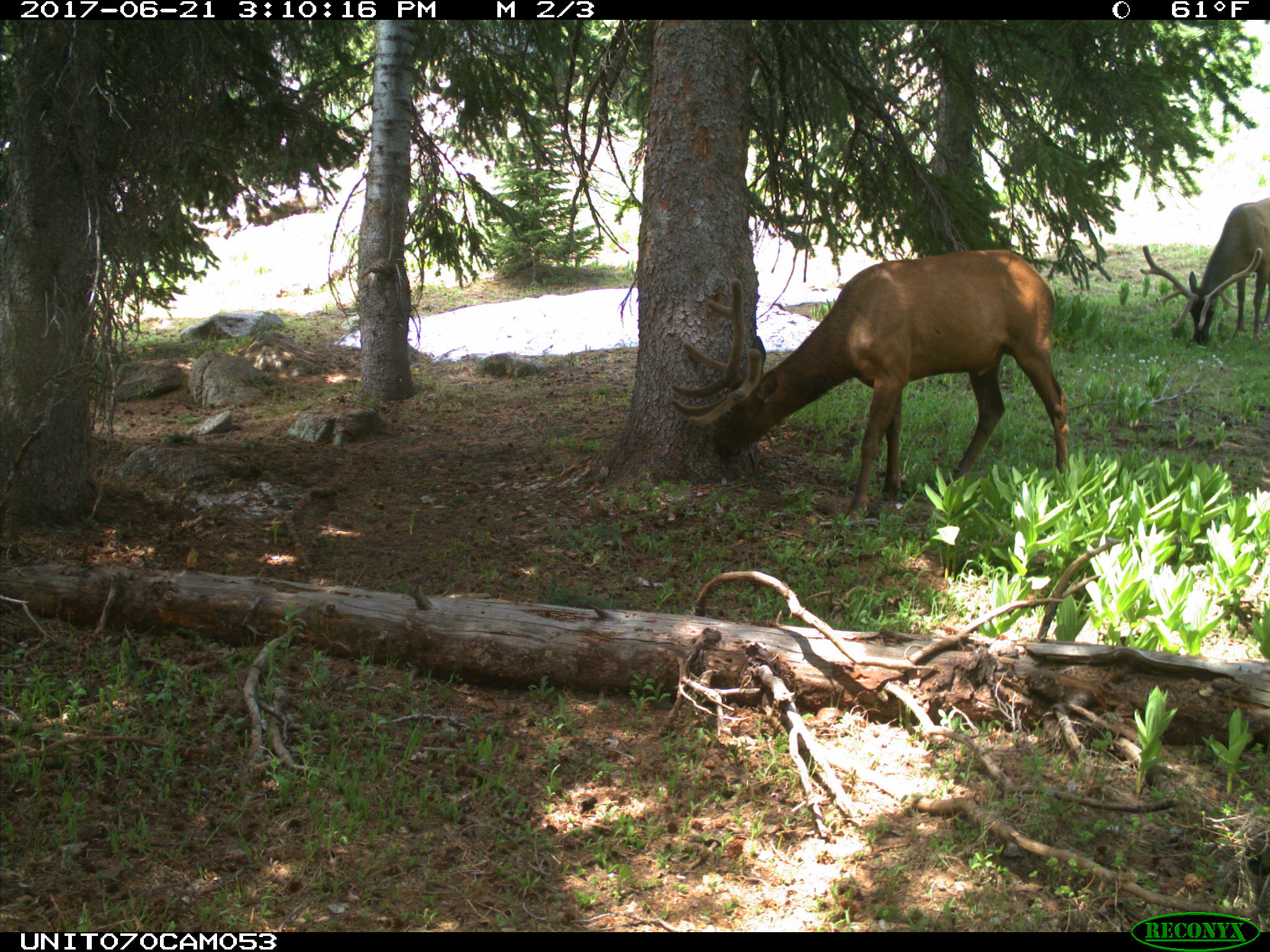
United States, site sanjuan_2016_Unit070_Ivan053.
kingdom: Animalia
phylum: Chordata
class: Mammalia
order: Artiodactyla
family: Cervidae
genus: Cervus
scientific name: Cervus elaphus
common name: red deer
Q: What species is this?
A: Cervus elaphus (red deer).